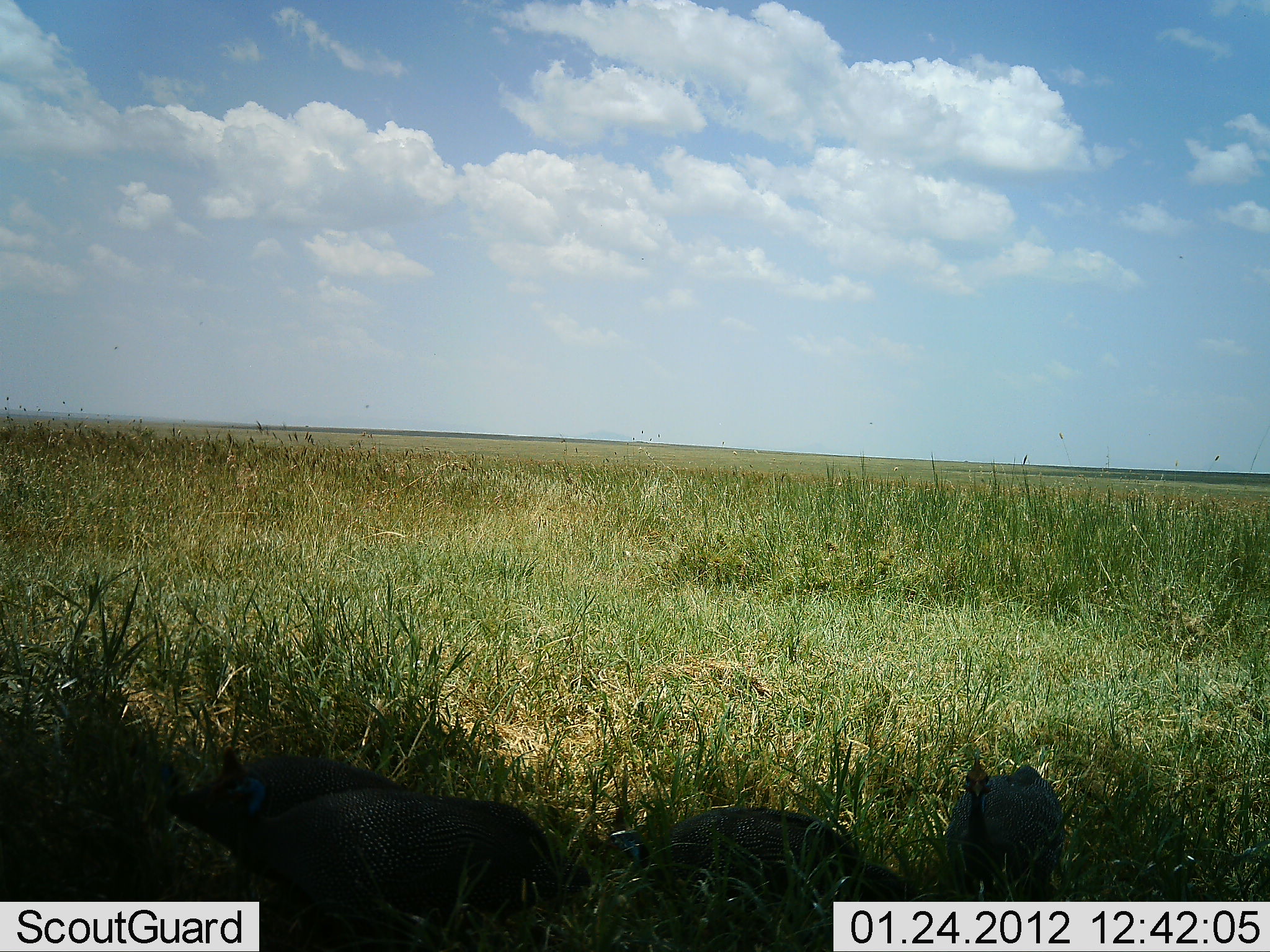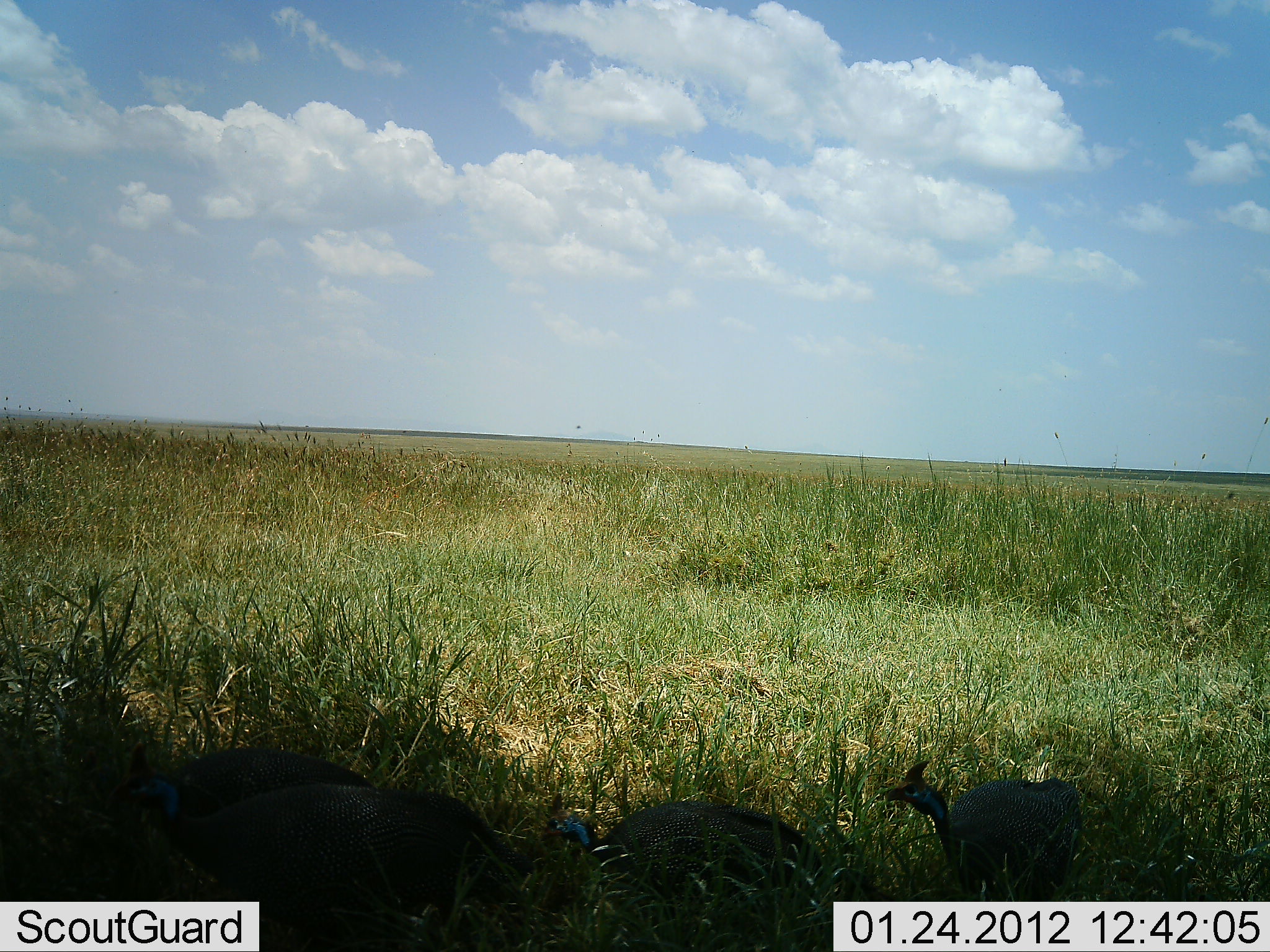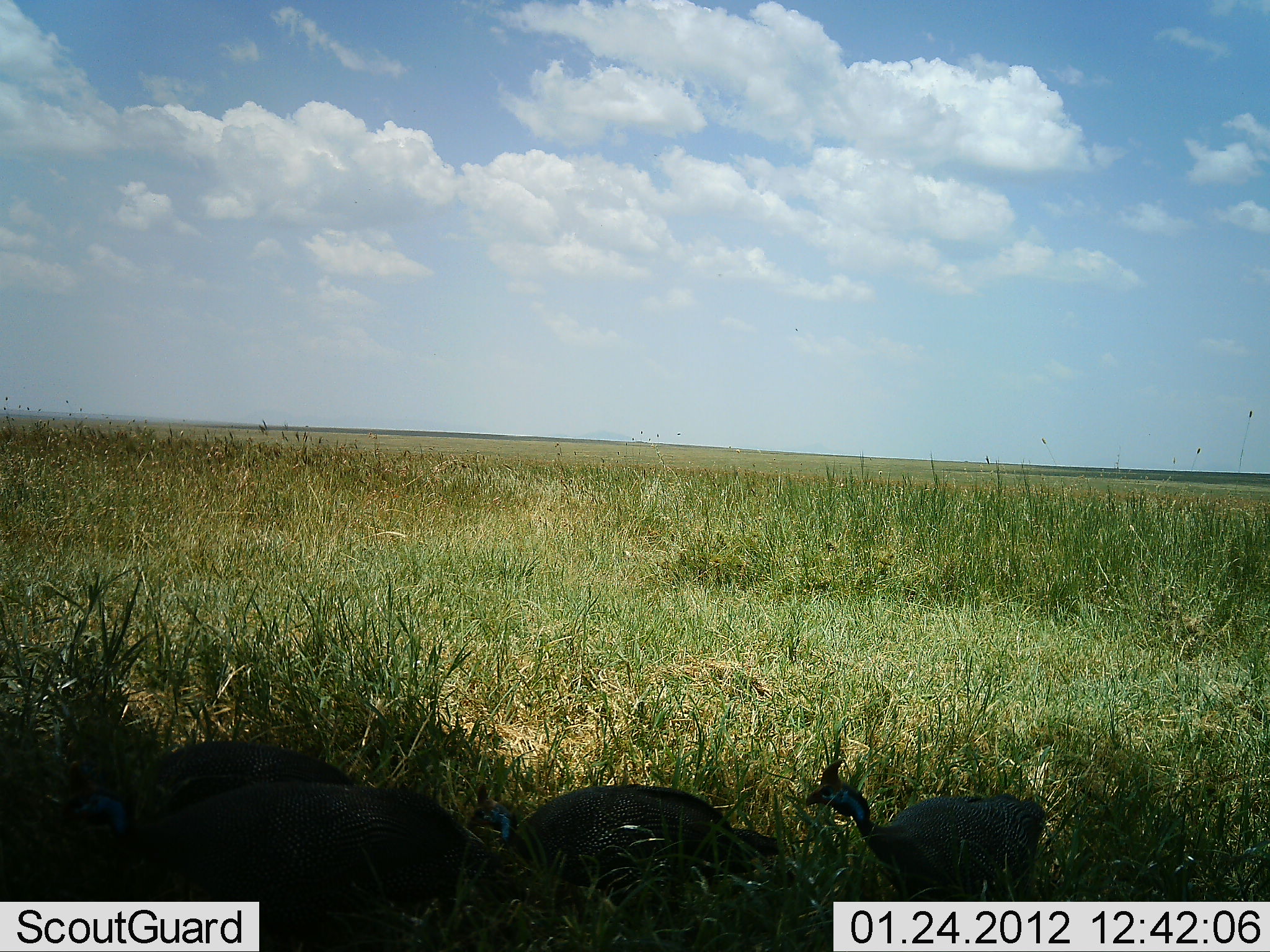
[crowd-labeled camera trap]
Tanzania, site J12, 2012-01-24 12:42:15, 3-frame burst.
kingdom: Animalia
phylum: Chordata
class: Aves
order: Galliformes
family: Numididae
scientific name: Numididae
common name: guinea fowl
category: guineafowl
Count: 4.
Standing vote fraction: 25%.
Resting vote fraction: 8%.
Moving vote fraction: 83%.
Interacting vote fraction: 0%.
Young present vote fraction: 0%.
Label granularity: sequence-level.